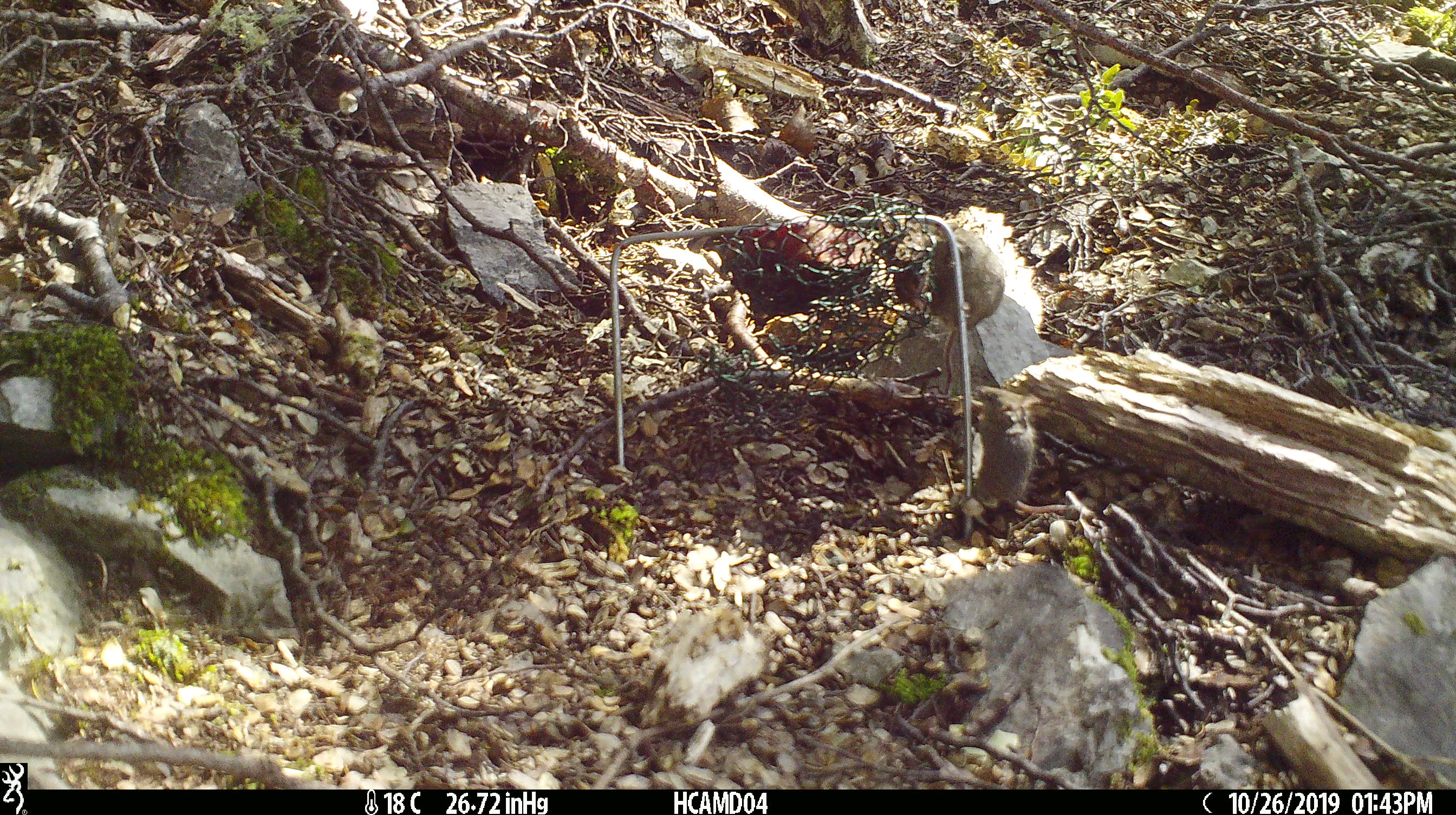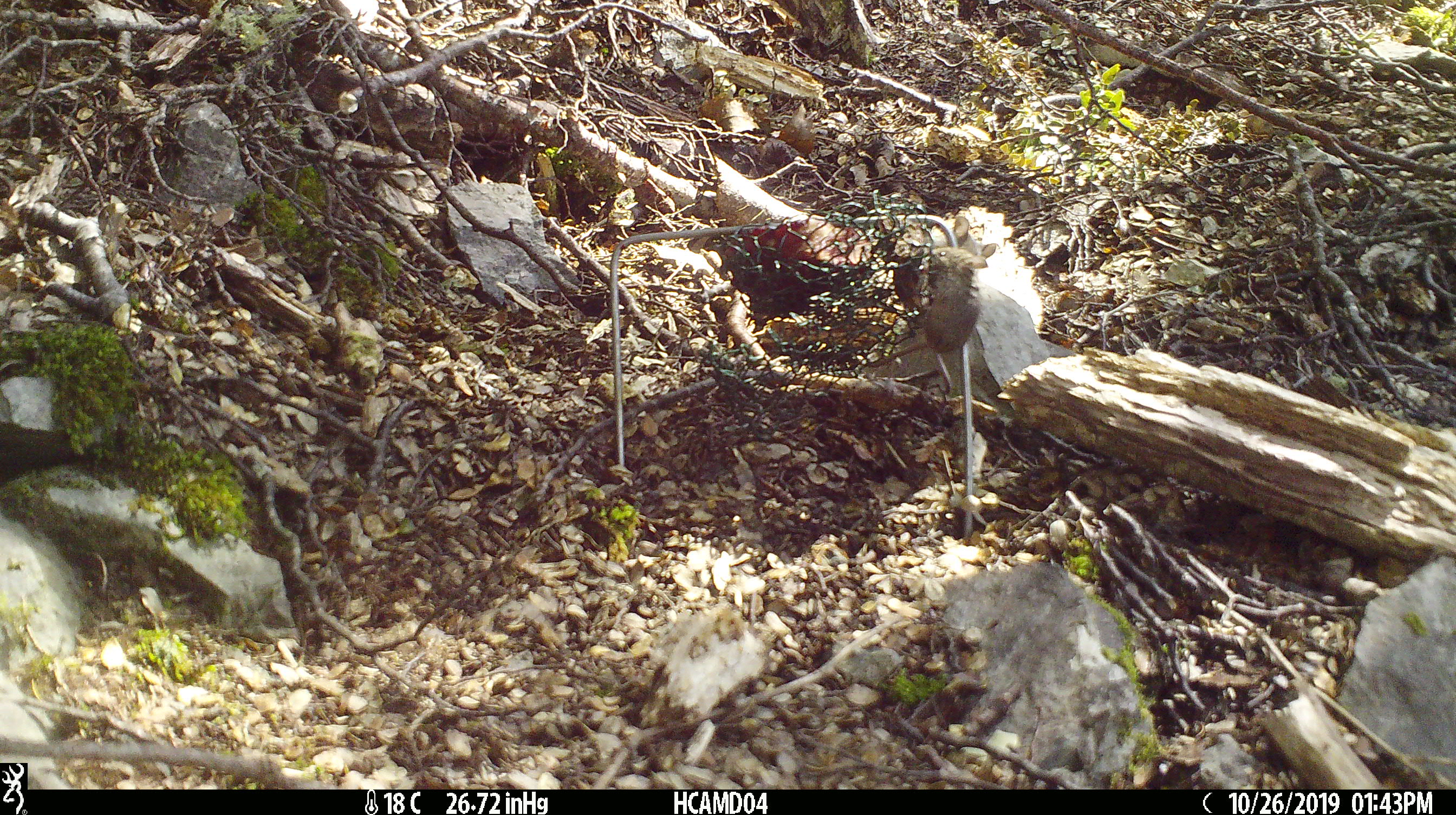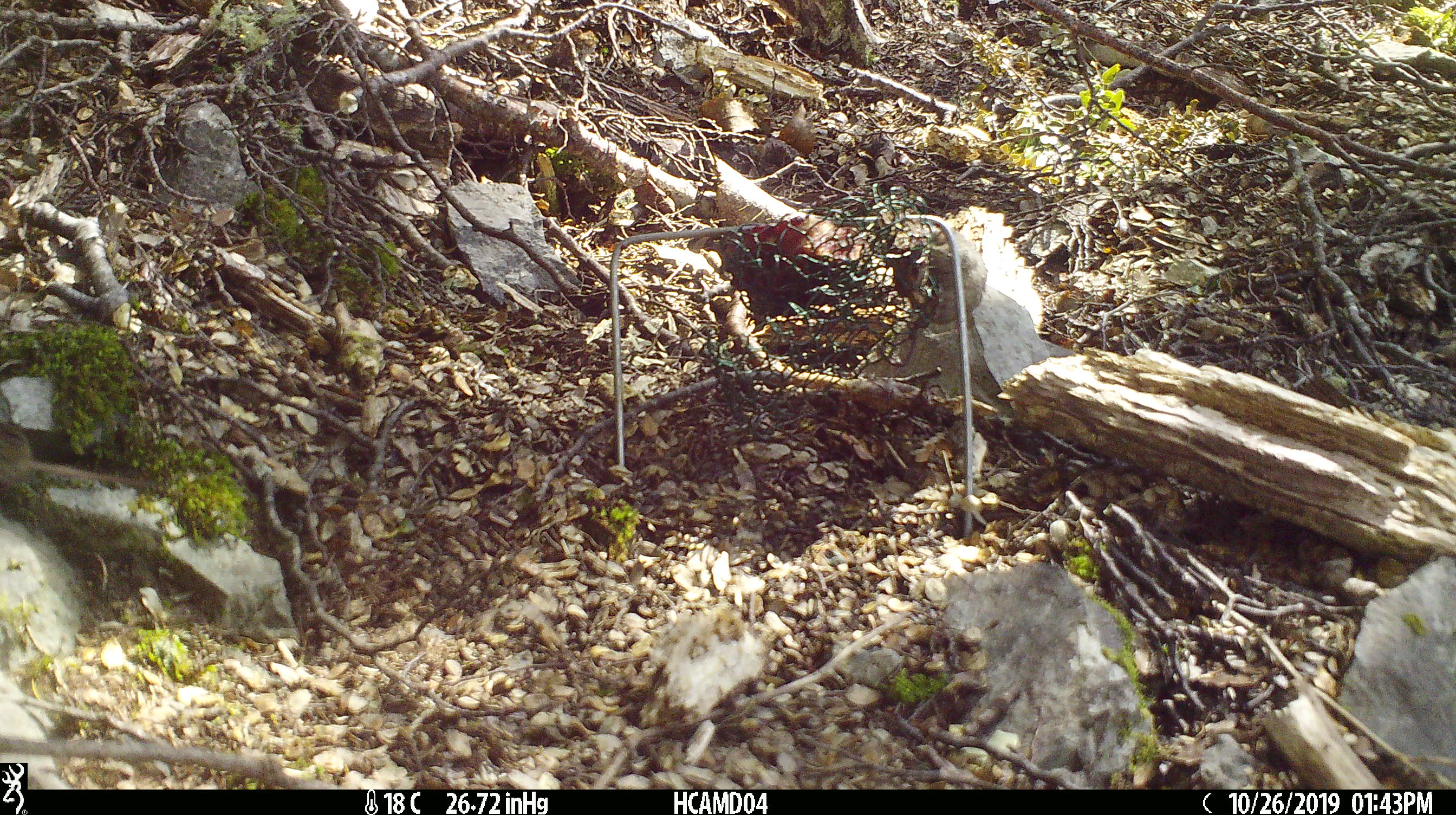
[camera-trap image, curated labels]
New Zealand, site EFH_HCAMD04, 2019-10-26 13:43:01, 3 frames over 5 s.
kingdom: Animalia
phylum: Chordata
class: Mammalia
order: Rodentia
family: Muridae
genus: Mus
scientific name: Mus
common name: mouse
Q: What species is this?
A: Mouse (Mus).